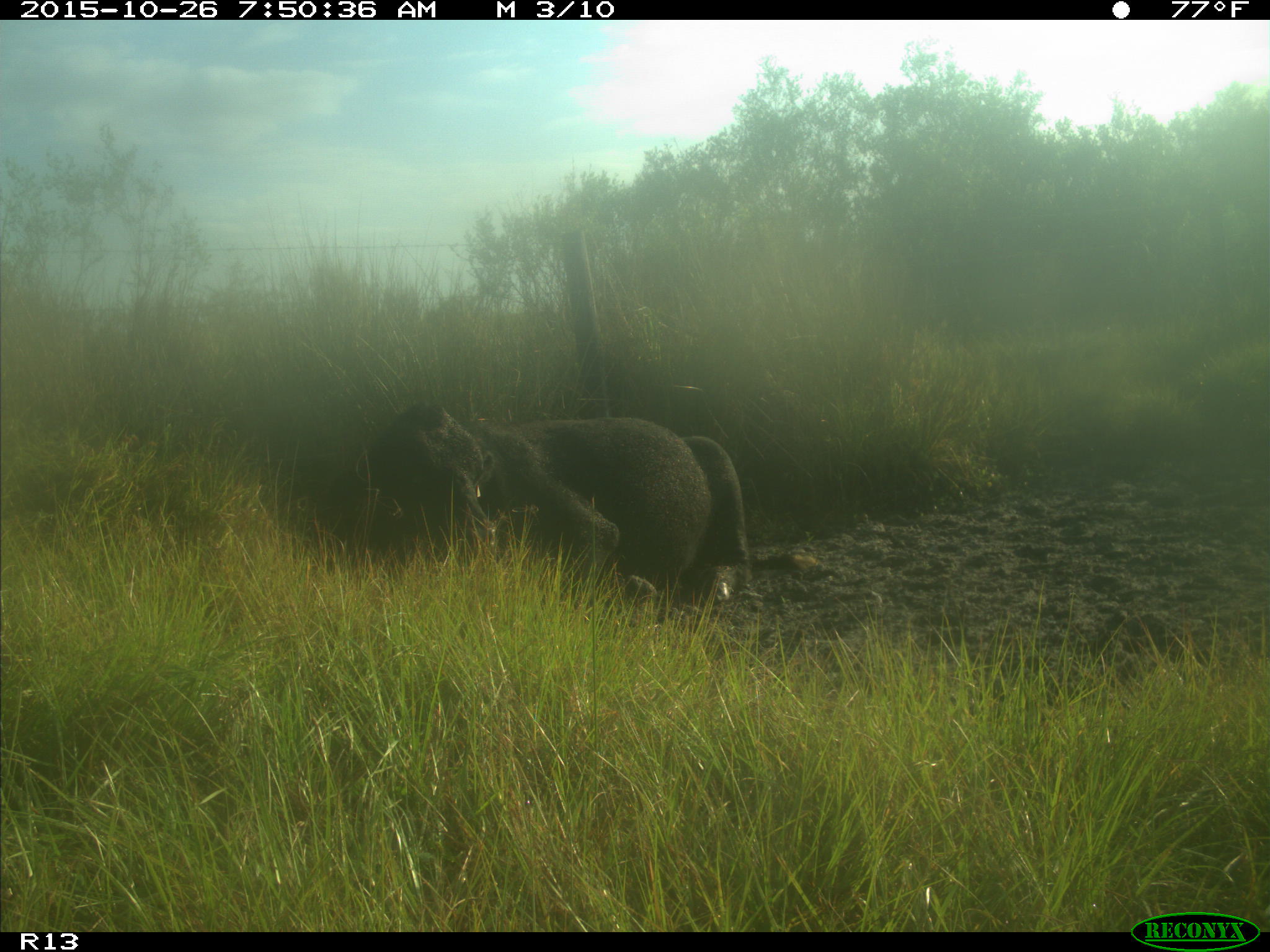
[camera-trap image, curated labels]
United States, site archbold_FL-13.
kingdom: Animalia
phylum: Chordata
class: Mammalia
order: Artiodactyla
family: Bovidae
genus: Bos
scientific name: Bos taurus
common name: domestic cow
Bos taurus (domestic cow).